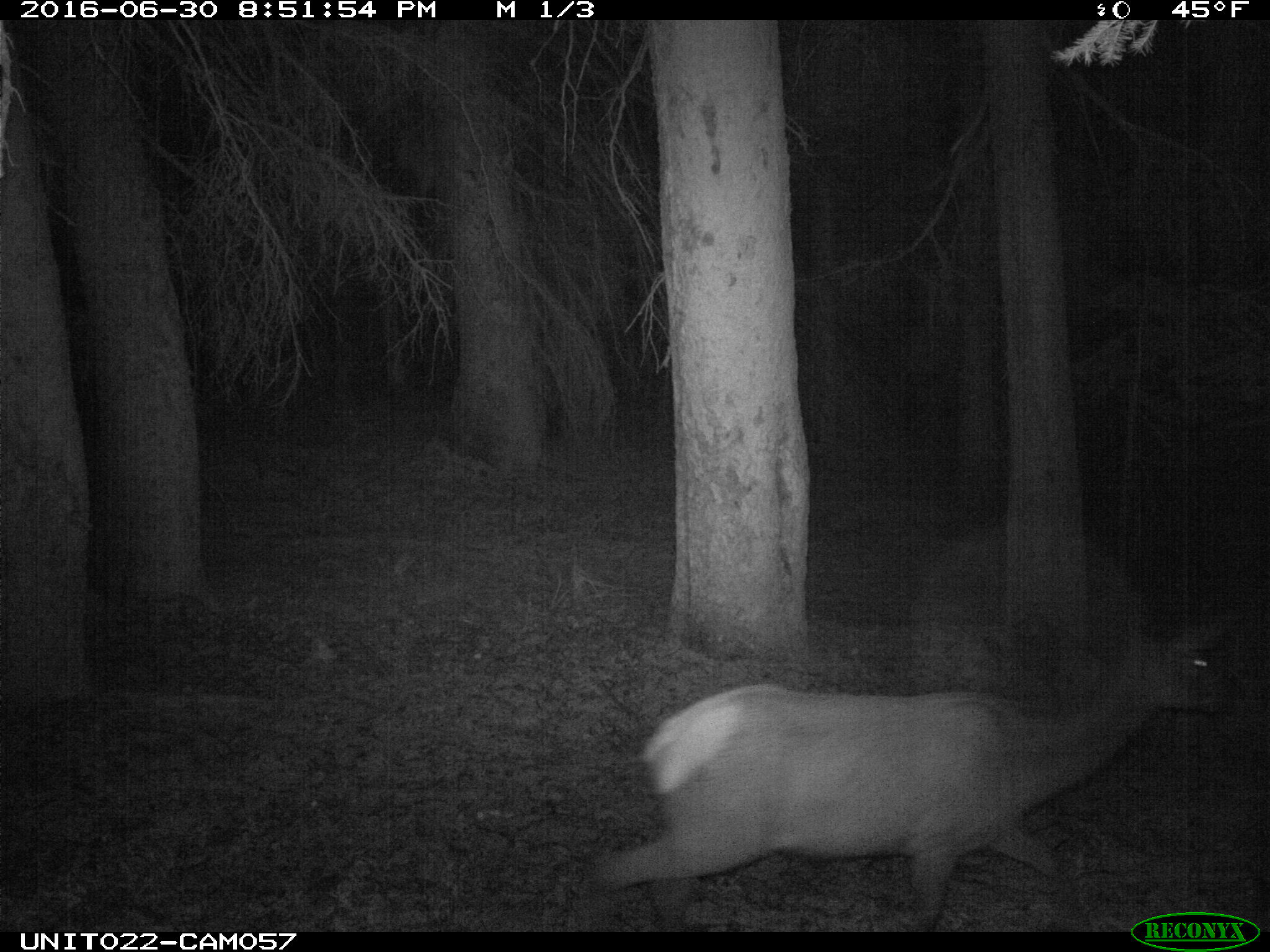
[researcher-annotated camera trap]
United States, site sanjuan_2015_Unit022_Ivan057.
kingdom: Animalia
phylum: Chordata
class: Mammalia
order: Artiodactyla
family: Cervidae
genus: Cervus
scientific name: Cervus elaphus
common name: red deer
Cervus elaphus (red deer).